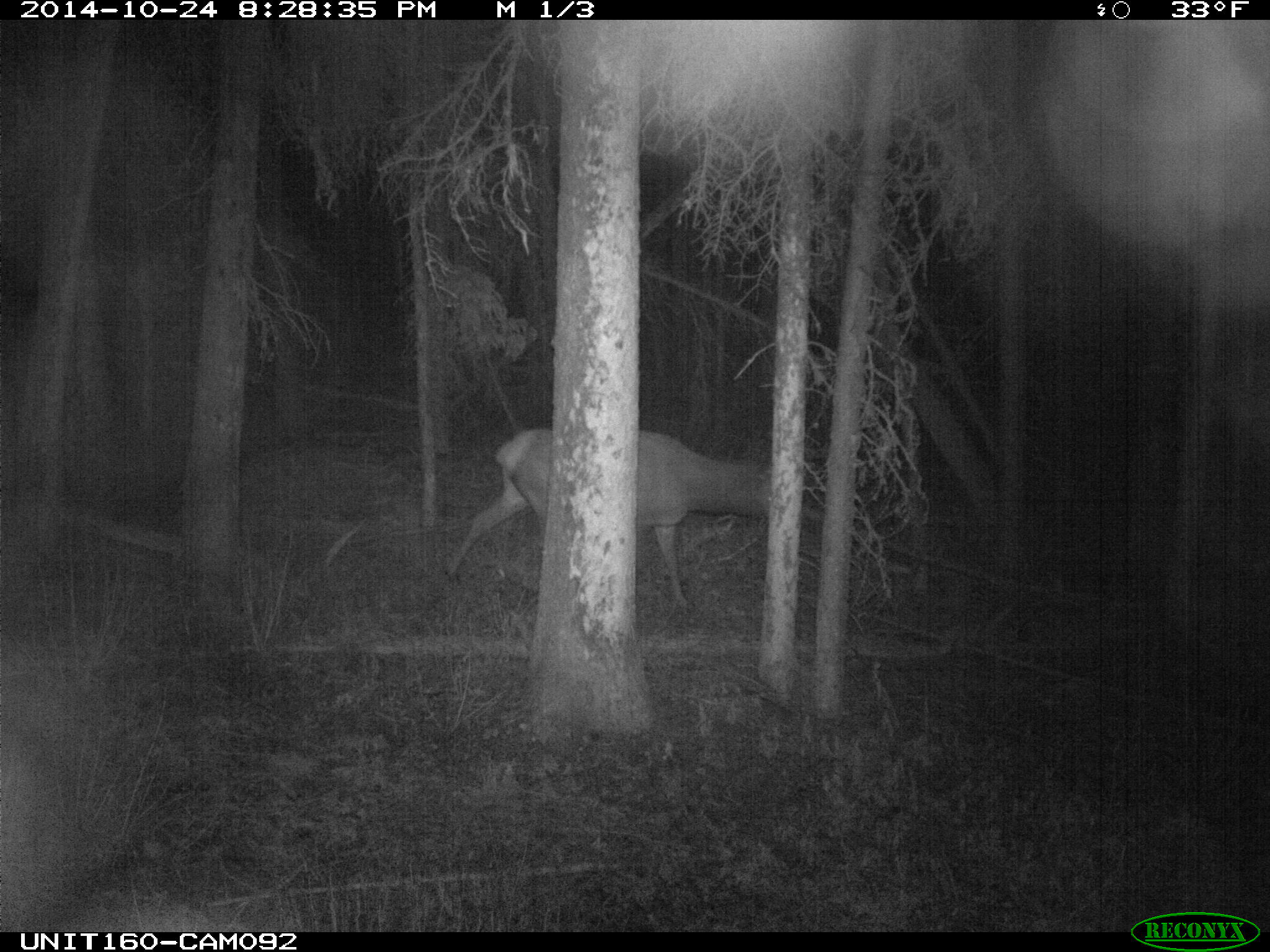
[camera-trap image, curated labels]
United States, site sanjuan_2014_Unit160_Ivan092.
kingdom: Animalia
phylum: Chordata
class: Mammalia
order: Artiodactyla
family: Cervidae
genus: Cervus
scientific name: Cervus elaphus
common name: red deer